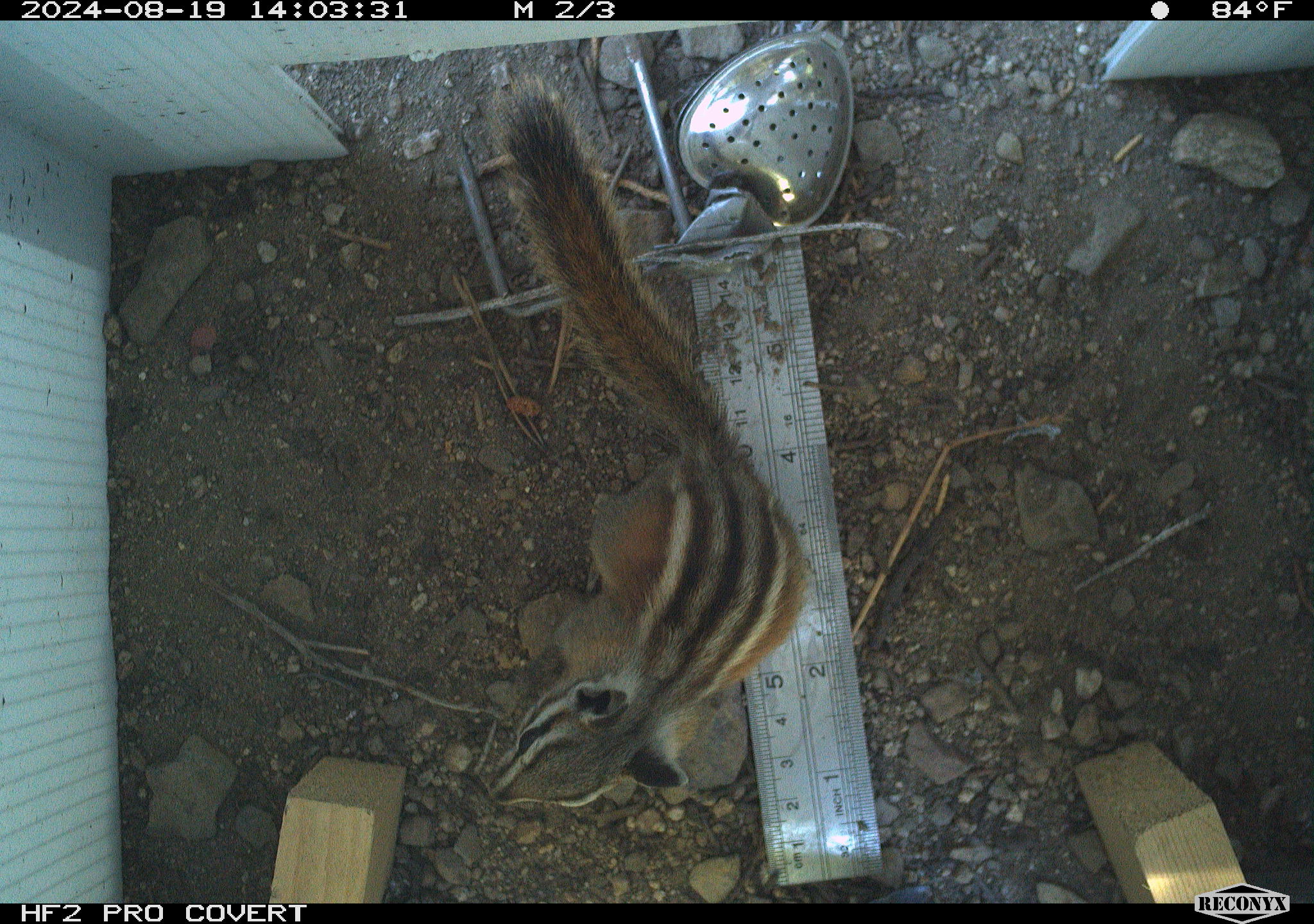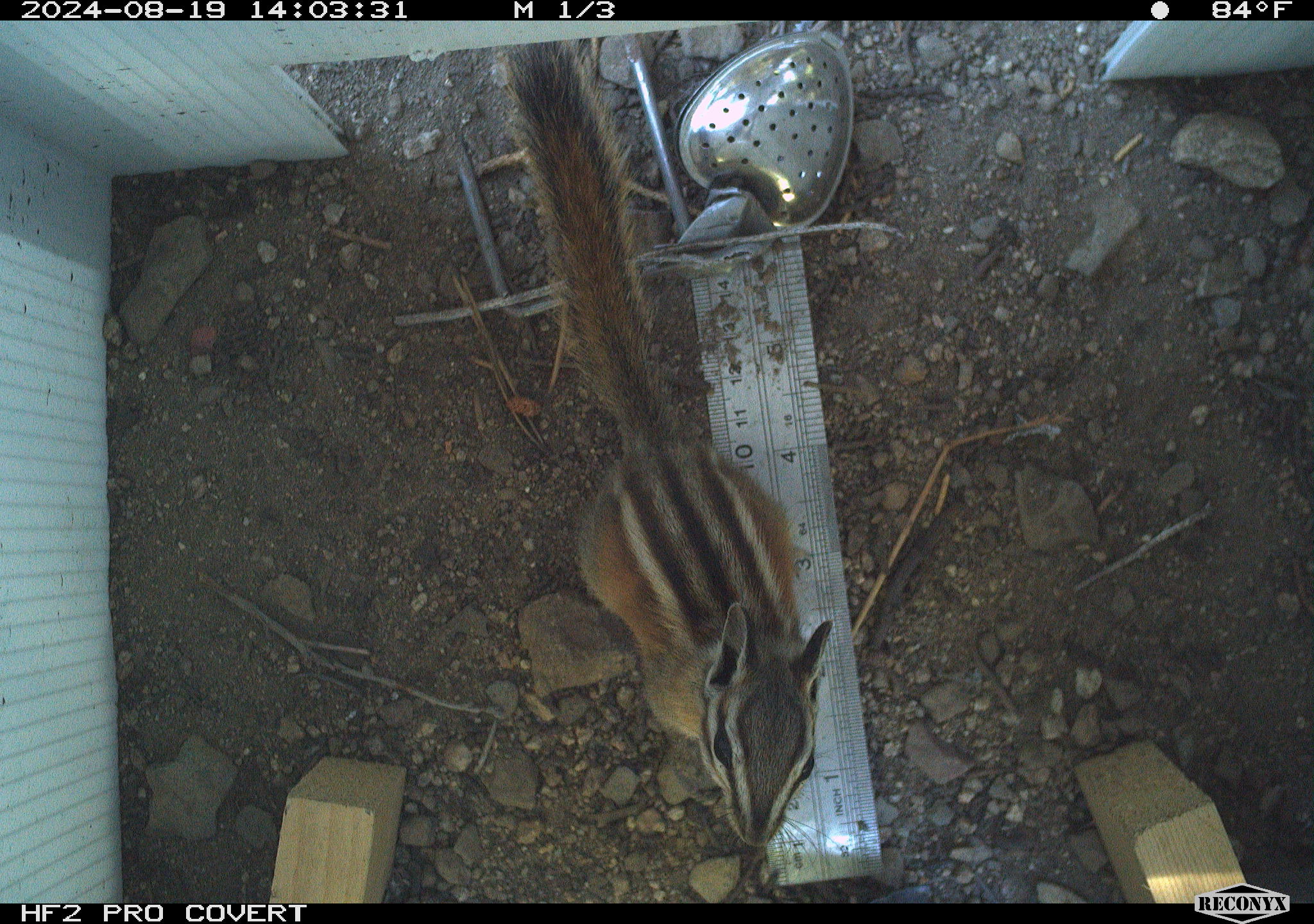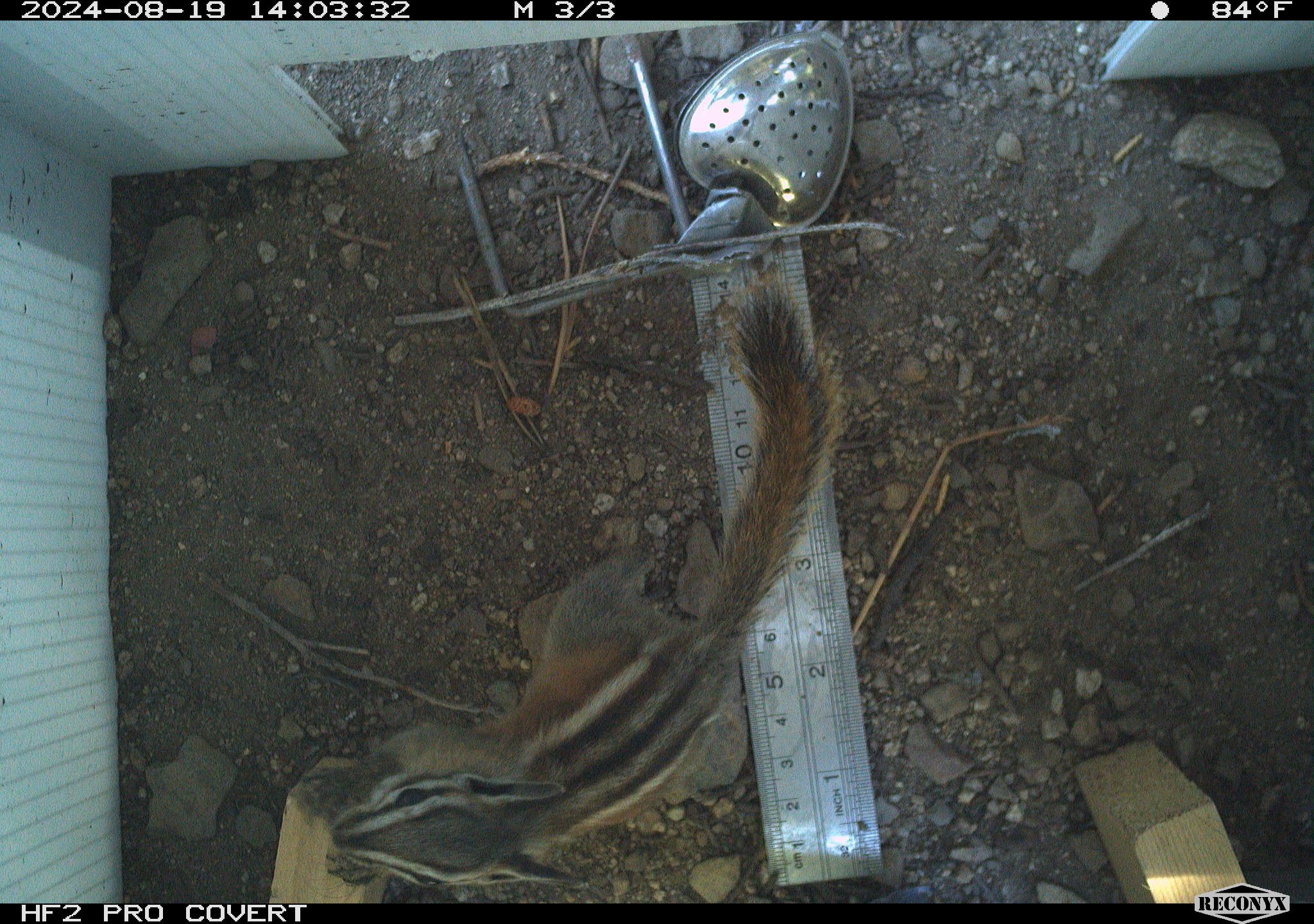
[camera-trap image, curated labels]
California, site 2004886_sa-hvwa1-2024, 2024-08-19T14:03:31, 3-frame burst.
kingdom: Animalia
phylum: Chordata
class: Mammalia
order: Rodentia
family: Sciuridae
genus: Neotamias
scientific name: Neotamias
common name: western chipmunks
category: neotamias species